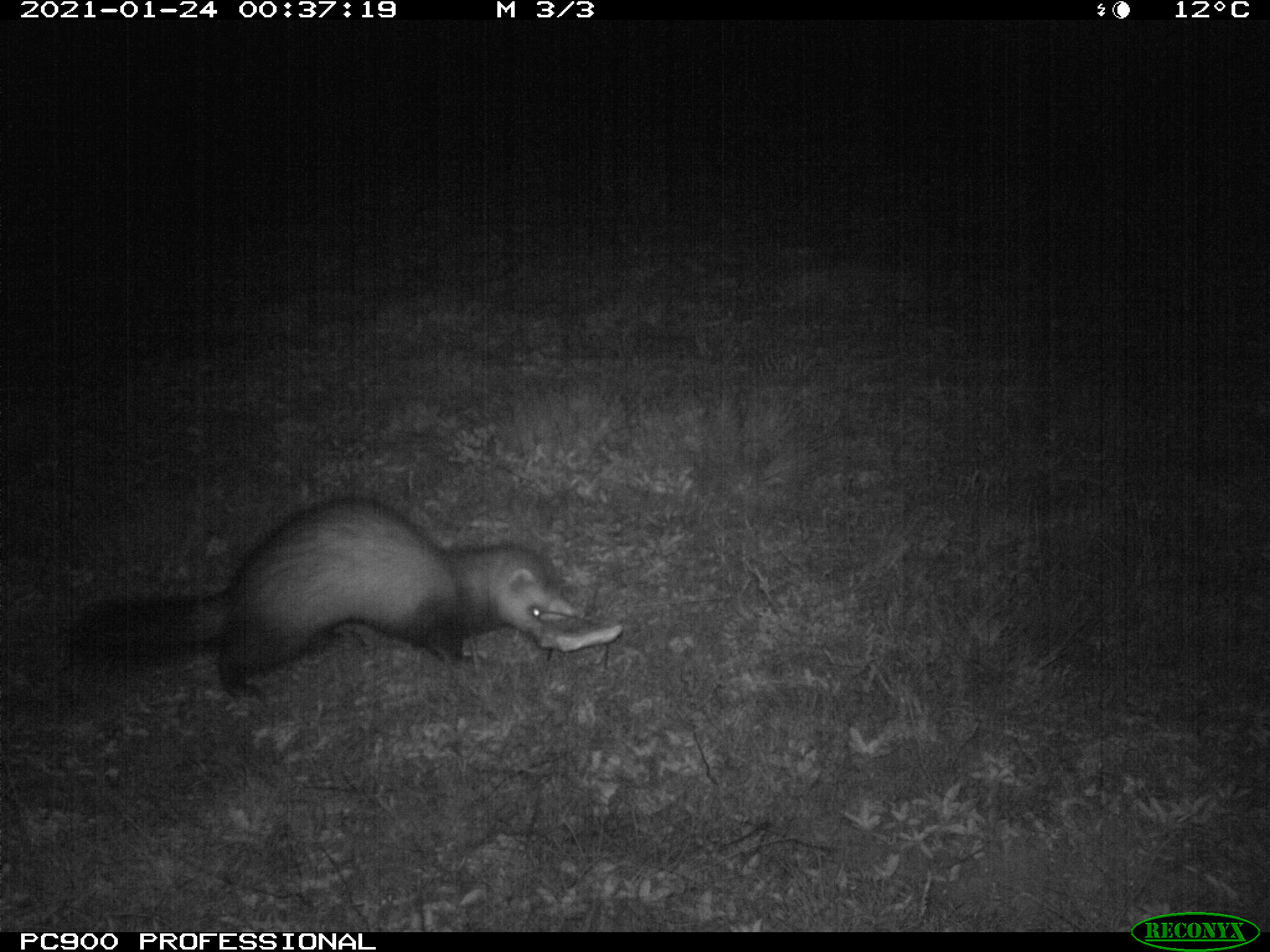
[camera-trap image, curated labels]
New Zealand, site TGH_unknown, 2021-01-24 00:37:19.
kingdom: Animalia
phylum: Chordata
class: Mammalia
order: Carnivora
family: Mustelidae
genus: Mustela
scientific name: Mustela furo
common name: ferret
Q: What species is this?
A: Ferret (Mustela furo).